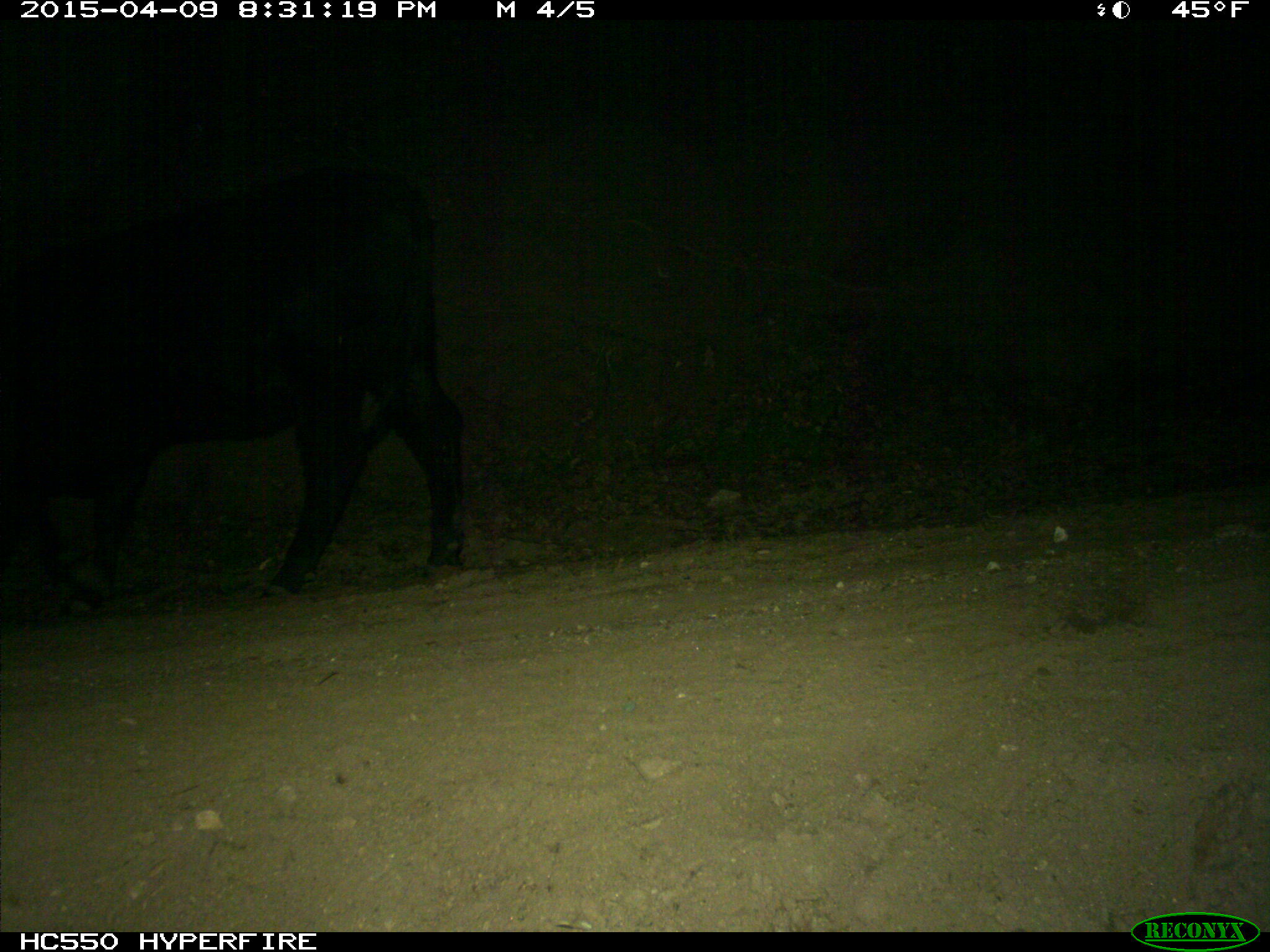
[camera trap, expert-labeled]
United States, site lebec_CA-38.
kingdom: Animalia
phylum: Chordata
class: Mammalia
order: Artiodactyla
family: Bovidae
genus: Bos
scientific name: Bos taurus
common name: domestic cow